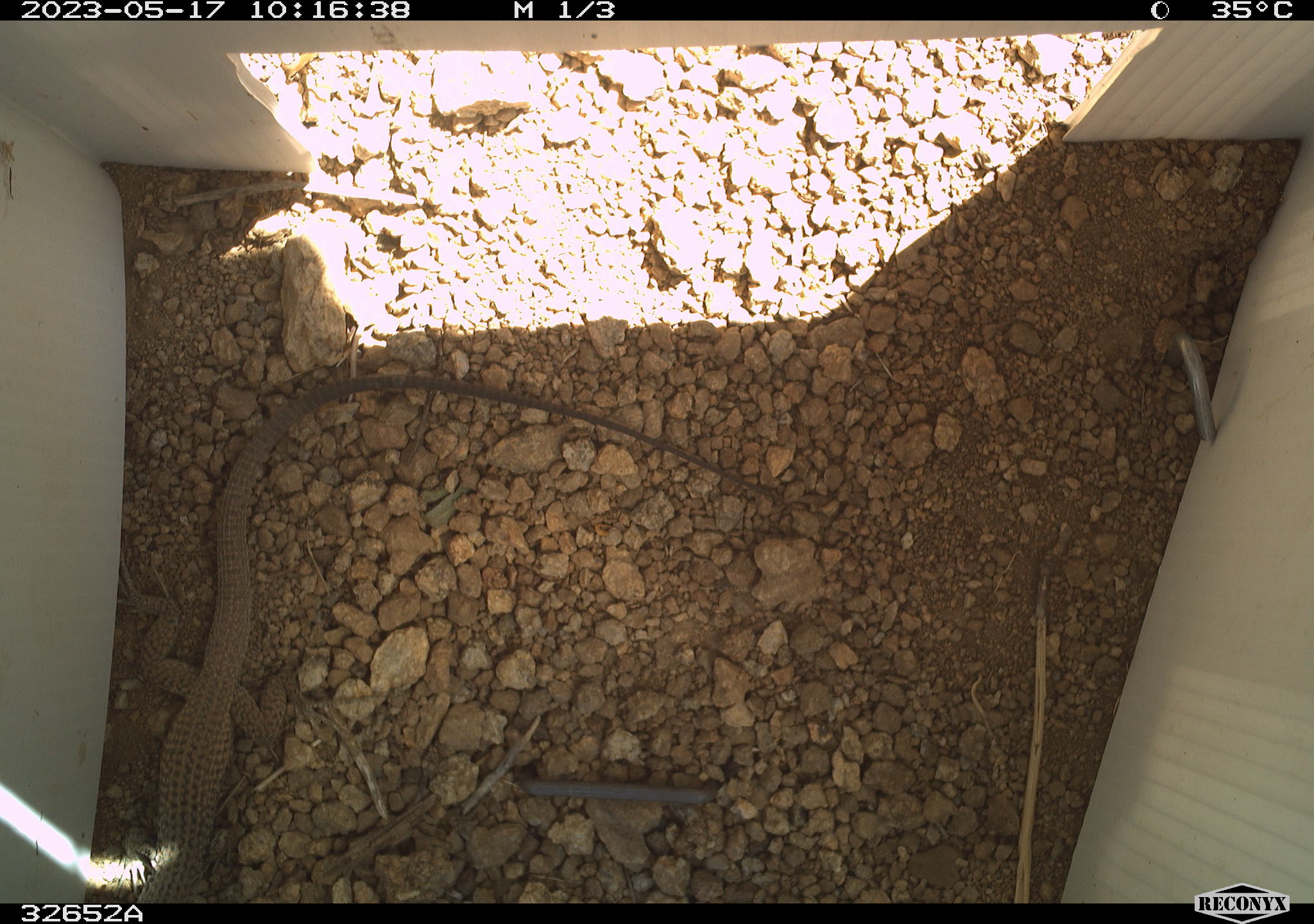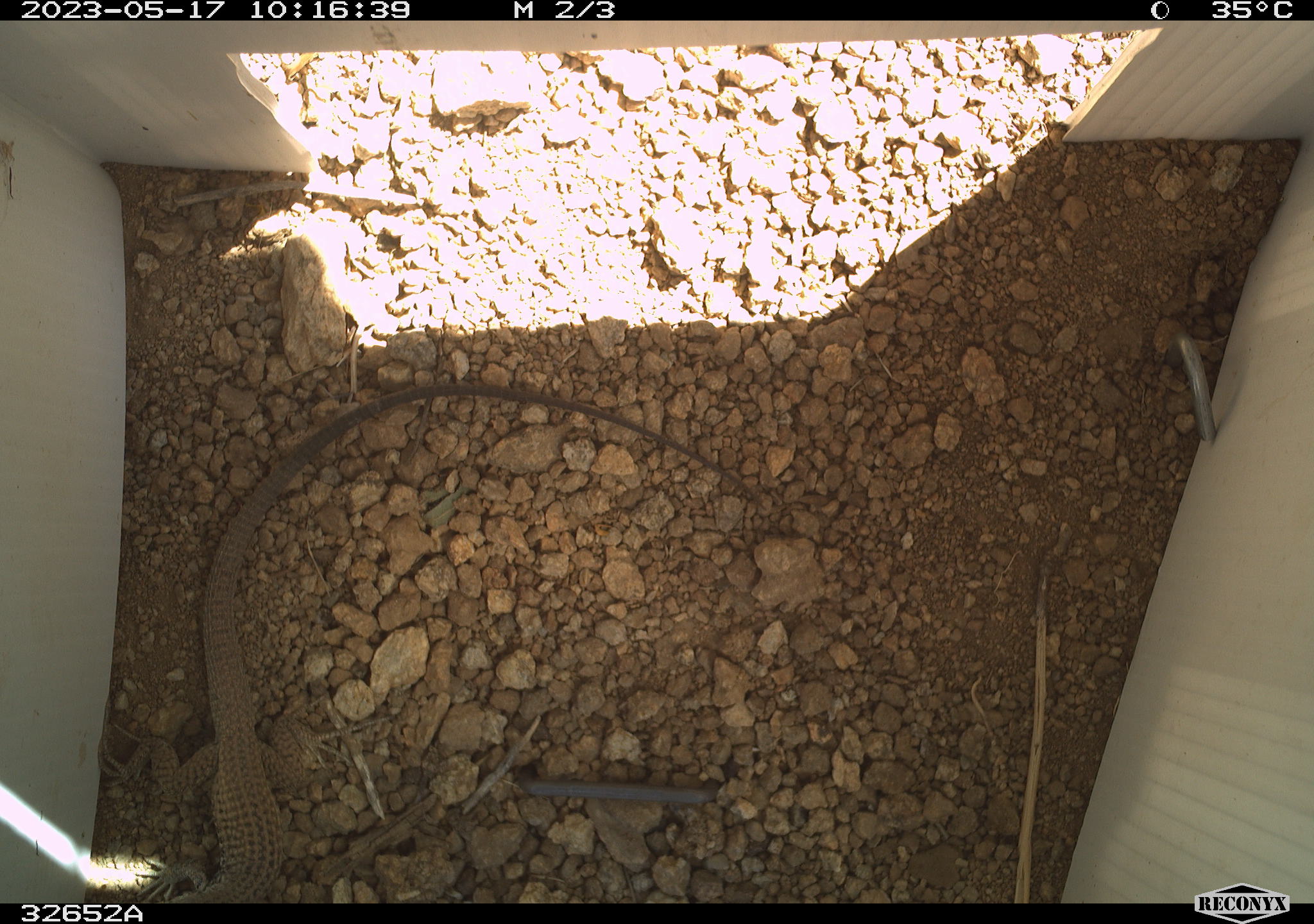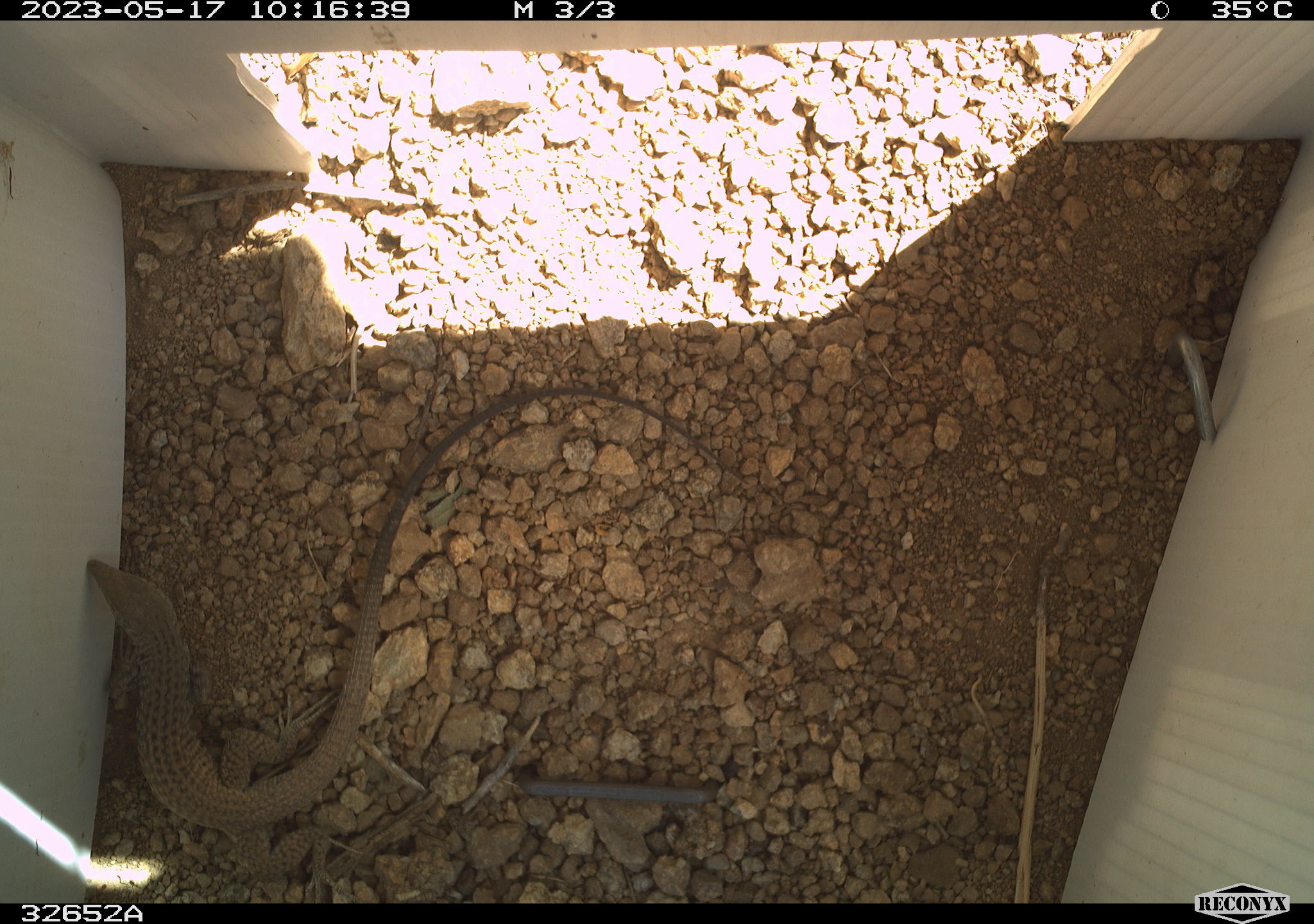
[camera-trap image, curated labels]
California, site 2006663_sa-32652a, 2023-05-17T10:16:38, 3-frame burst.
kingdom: Animalia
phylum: Chordata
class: Reptilia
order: Squamata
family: Teiidae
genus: Aspidoscelis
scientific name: Aspidoscelis tigris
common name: western whiptail